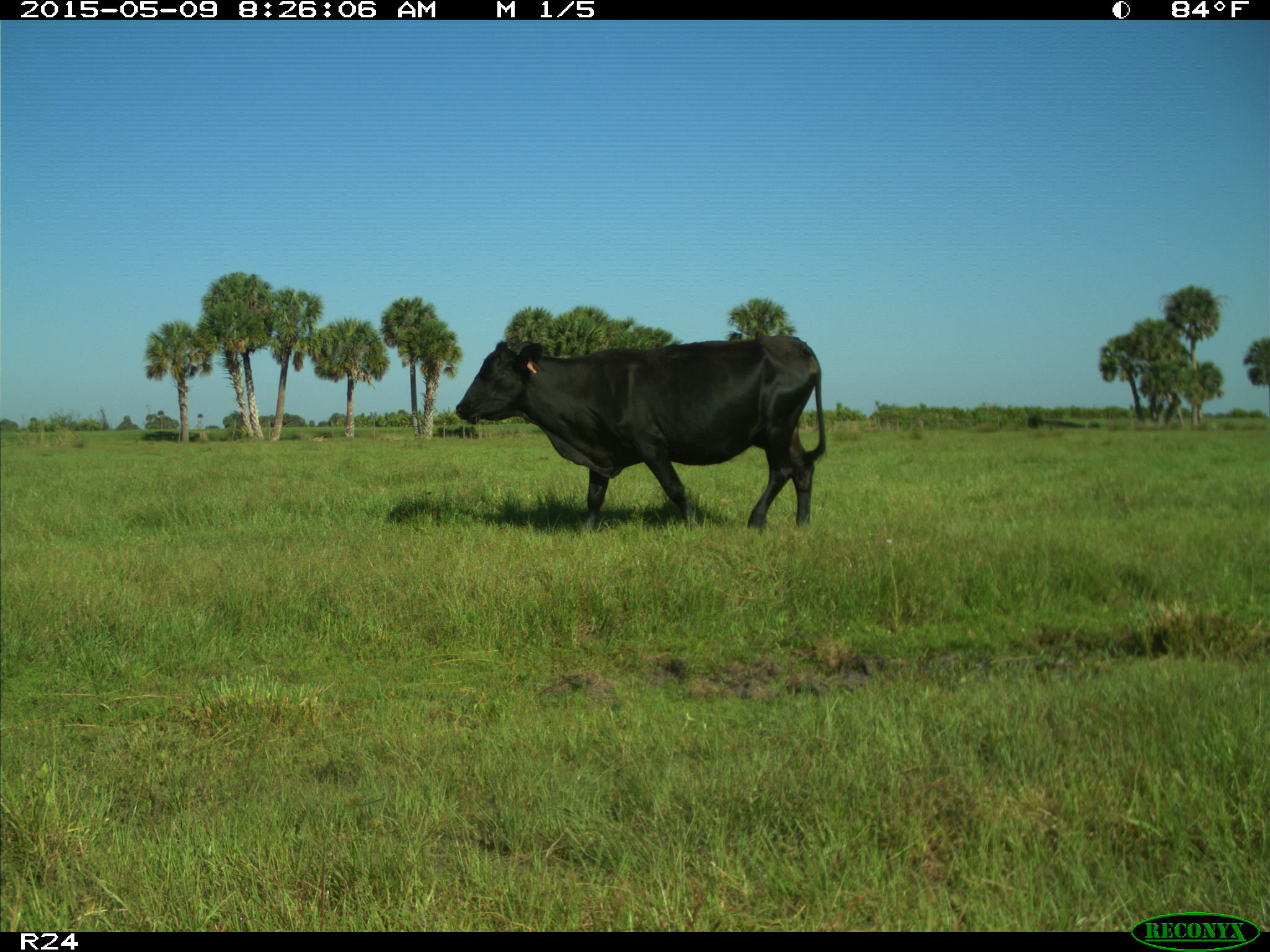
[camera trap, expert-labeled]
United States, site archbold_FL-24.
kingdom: Animalia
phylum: Chordata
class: Mammalia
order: Artiodactyla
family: Bovidae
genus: Bos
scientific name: Bos taurus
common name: domestic cow